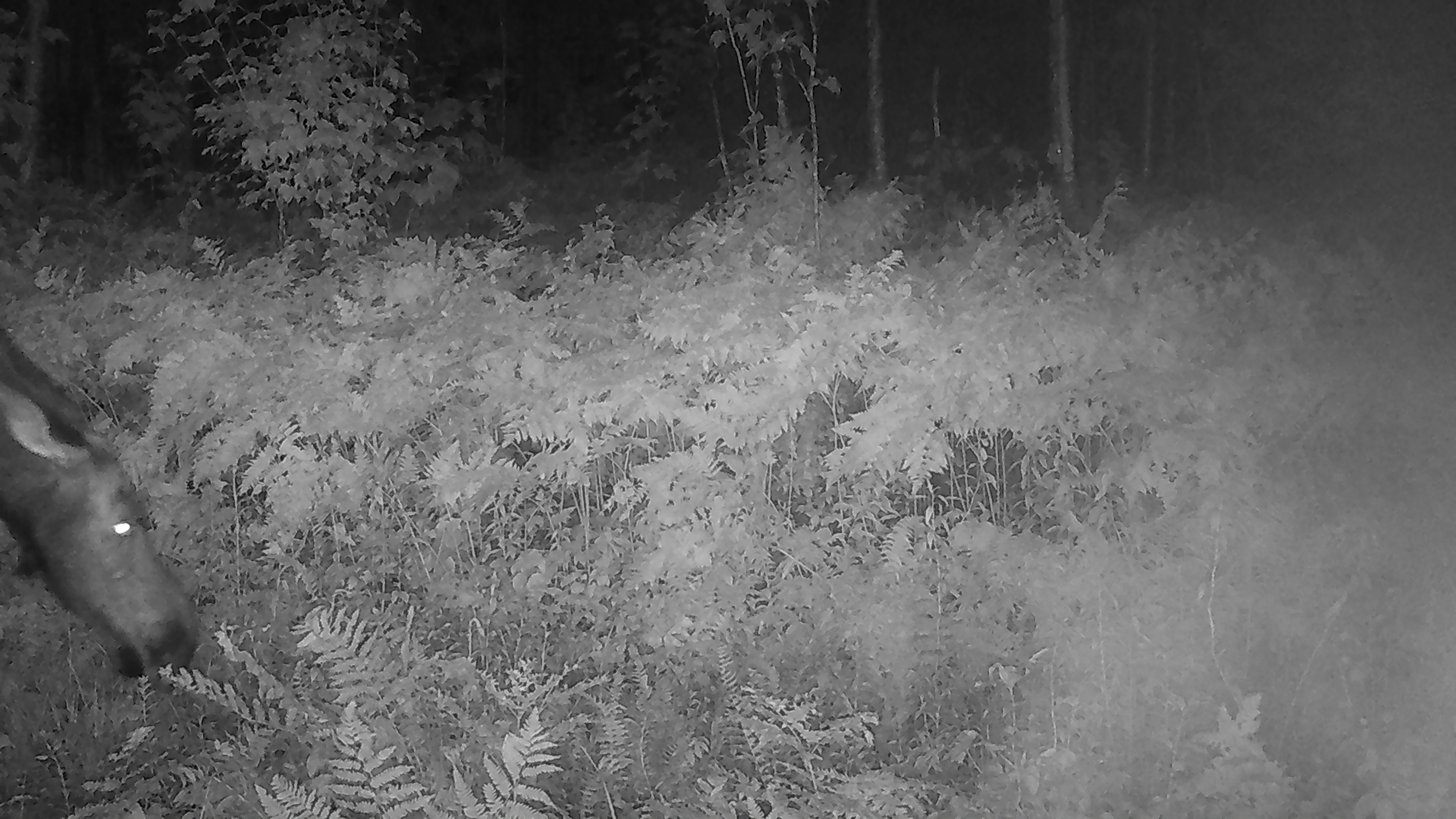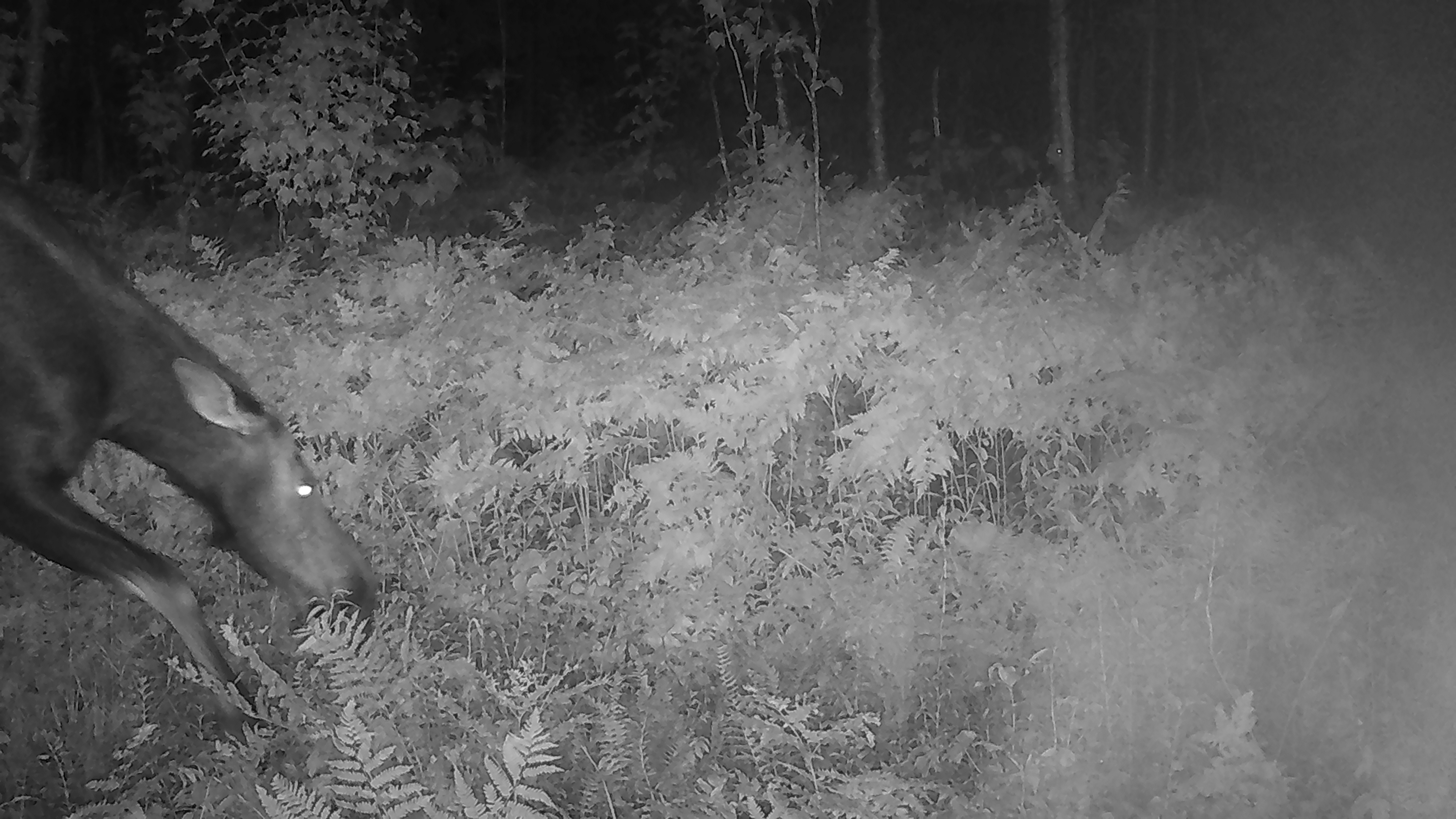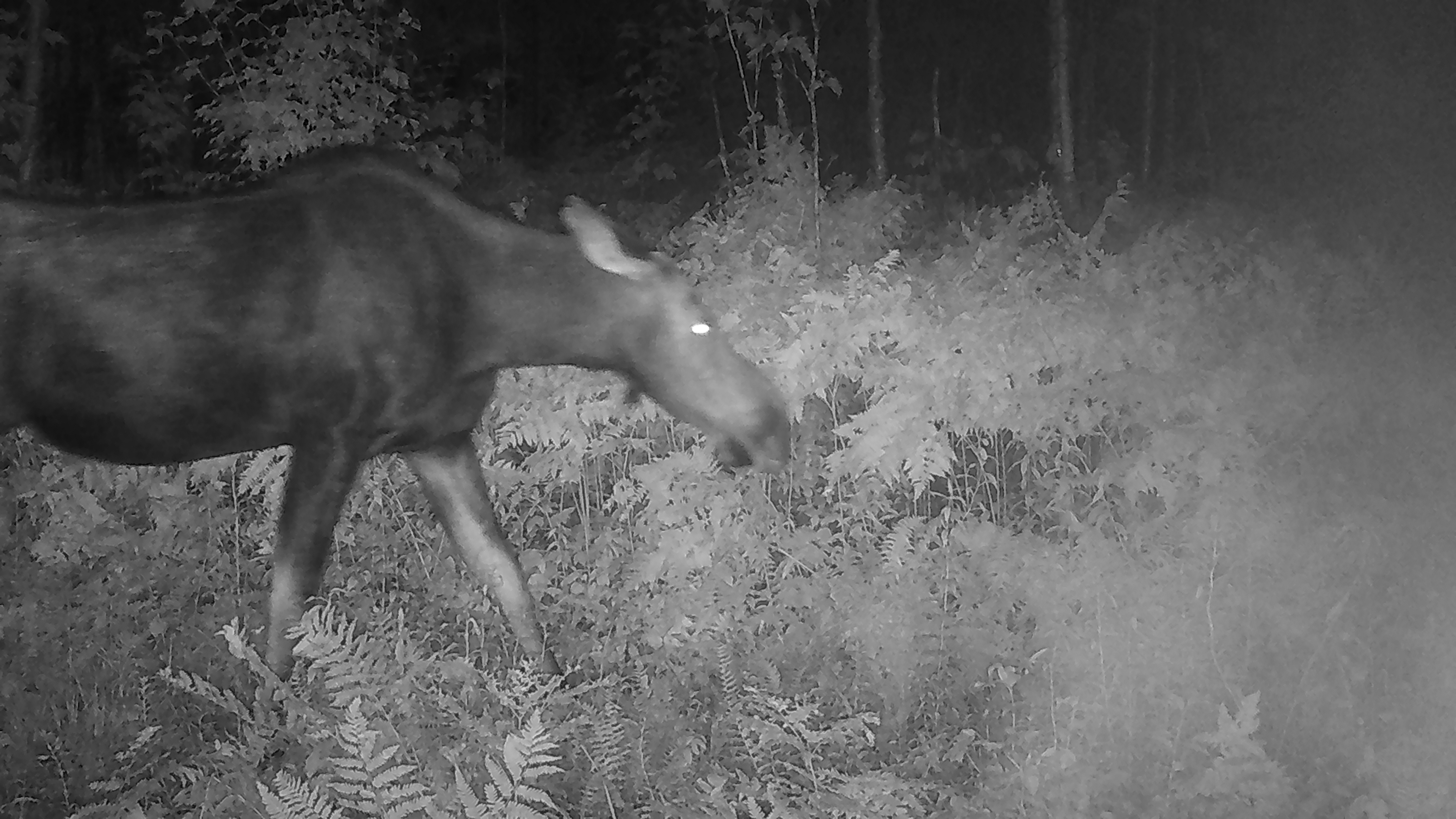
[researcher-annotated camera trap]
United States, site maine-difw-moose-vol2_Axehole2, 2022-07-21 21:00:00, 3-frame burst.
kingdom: Animalia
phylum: Chordata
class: Mammalia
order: Artiodactyla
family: Cervidae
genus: Alces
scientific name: Alces alces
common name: moose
Moose (Alces alces).